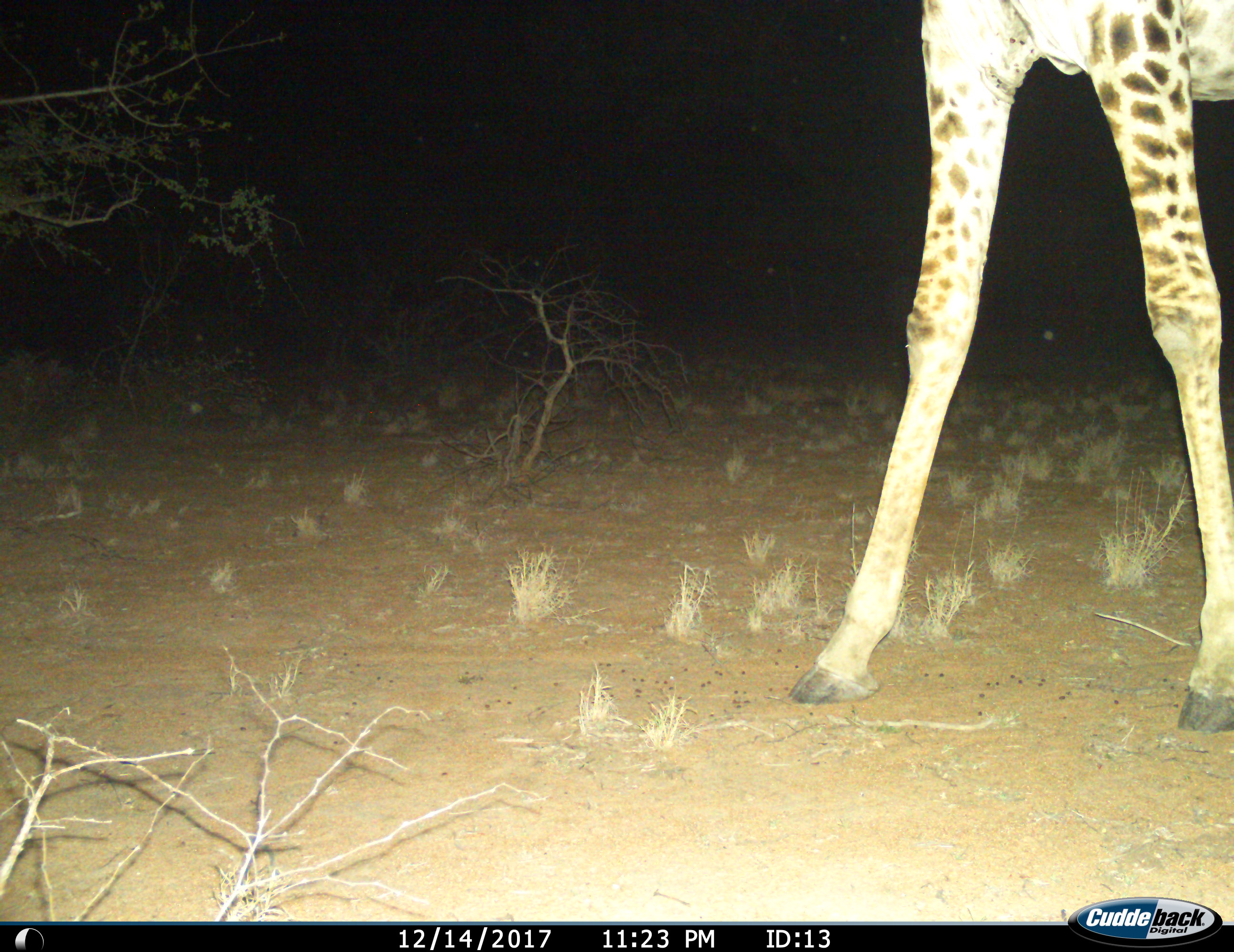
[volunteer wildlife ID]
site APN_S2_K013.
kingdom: Animalia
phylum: Chordata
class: Mammalia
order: Artiodactyla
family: Giraffidae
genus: Giraffa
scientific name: Giraffa camelopardalis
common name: giraffe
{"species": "giraffe (Giraffa camelopardalis)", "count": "1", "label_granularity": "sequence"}